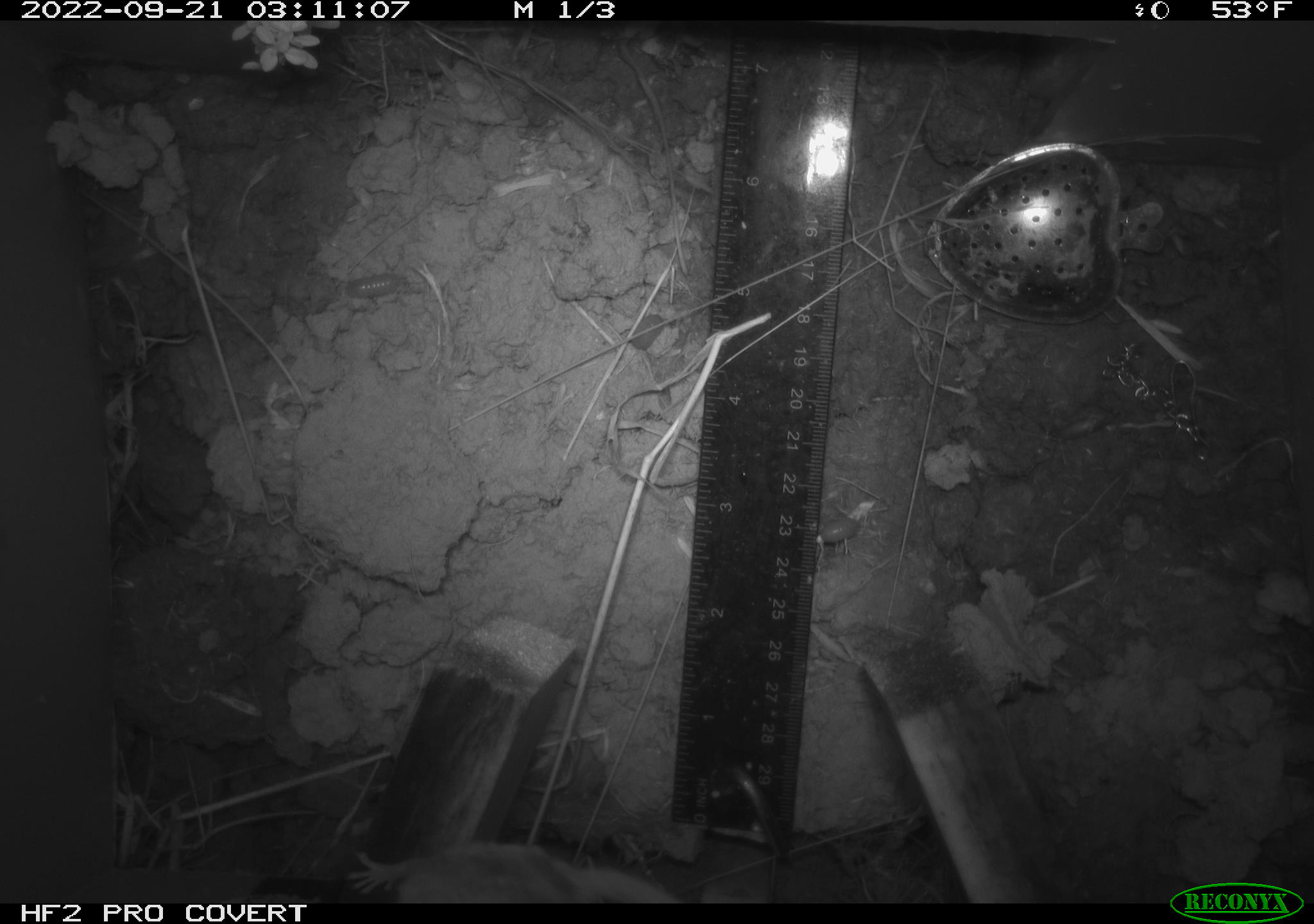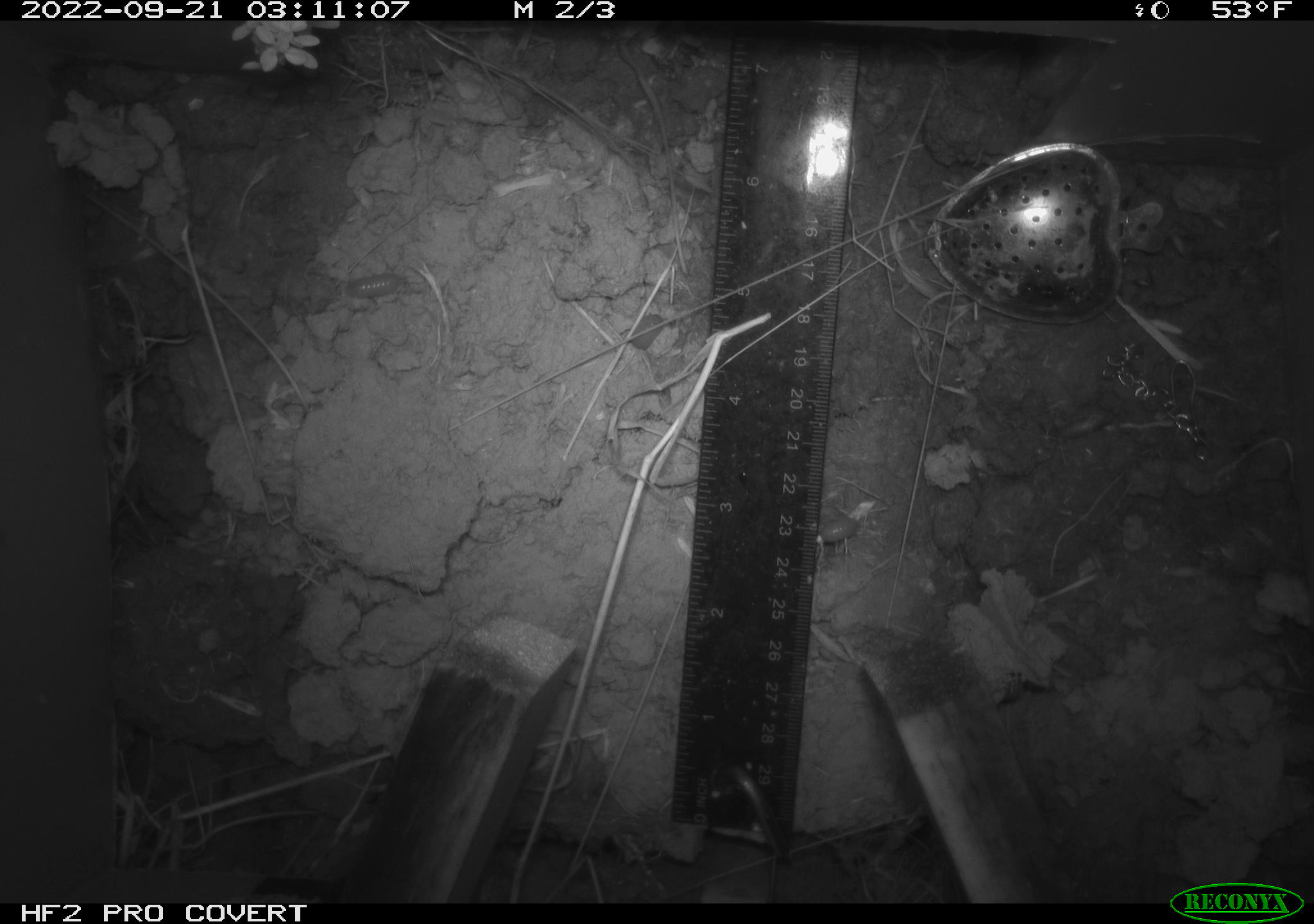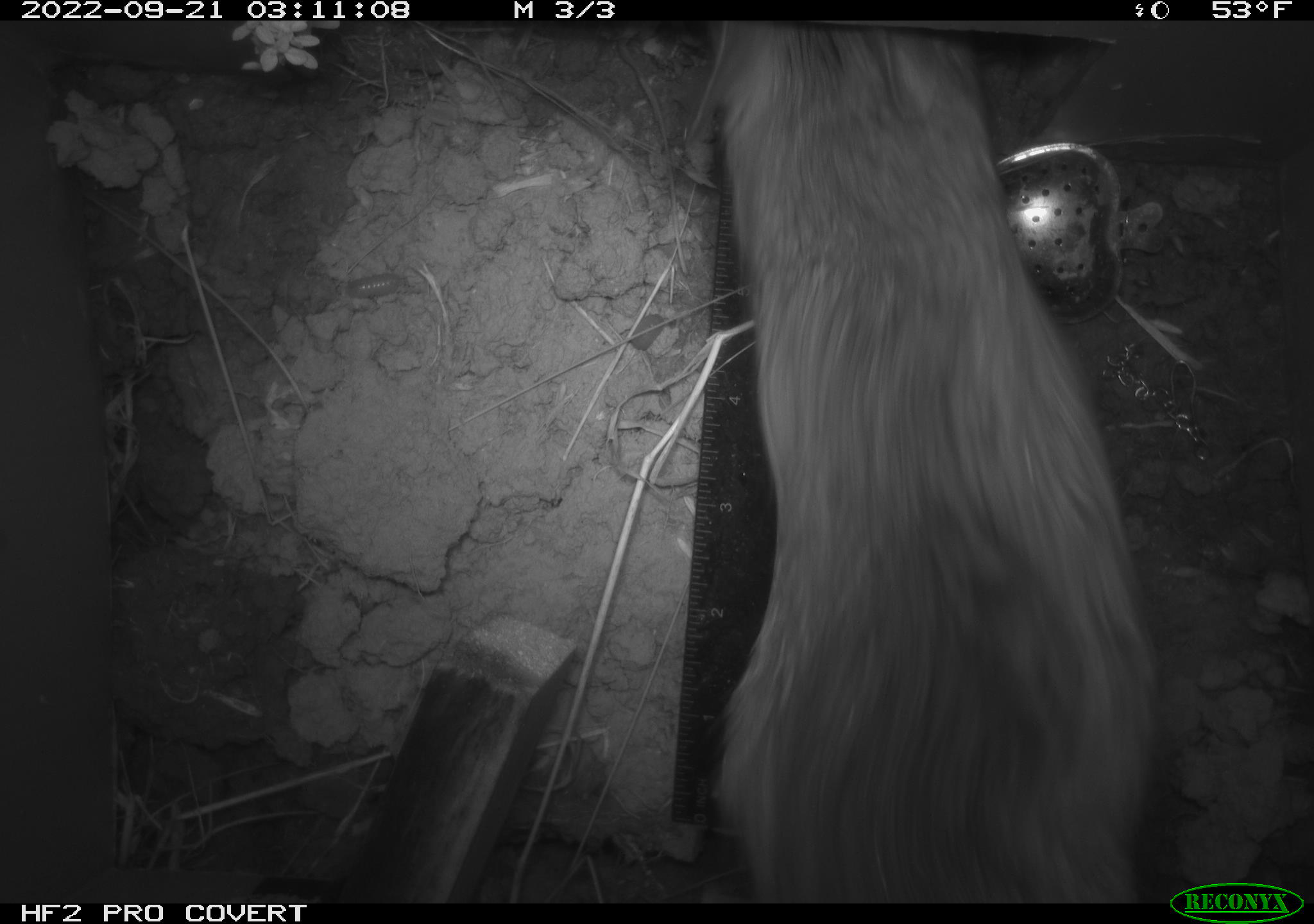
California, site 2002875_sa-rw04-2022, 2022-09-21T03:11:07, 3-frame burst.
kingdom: Animalia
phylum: Chordata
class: Mammalia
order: Rodentia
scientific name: Rodentia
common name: mouse species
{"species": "mouse species (Rodentia)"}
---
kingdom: Animalia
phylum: Chordata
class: Mammalia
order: Rodentia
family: Cricetidae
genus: Neotoma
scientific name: Neotoma fuscipes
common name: dusky-footed woodrat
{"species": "dusky-footed woodrat (Neotoma fuscipes)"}